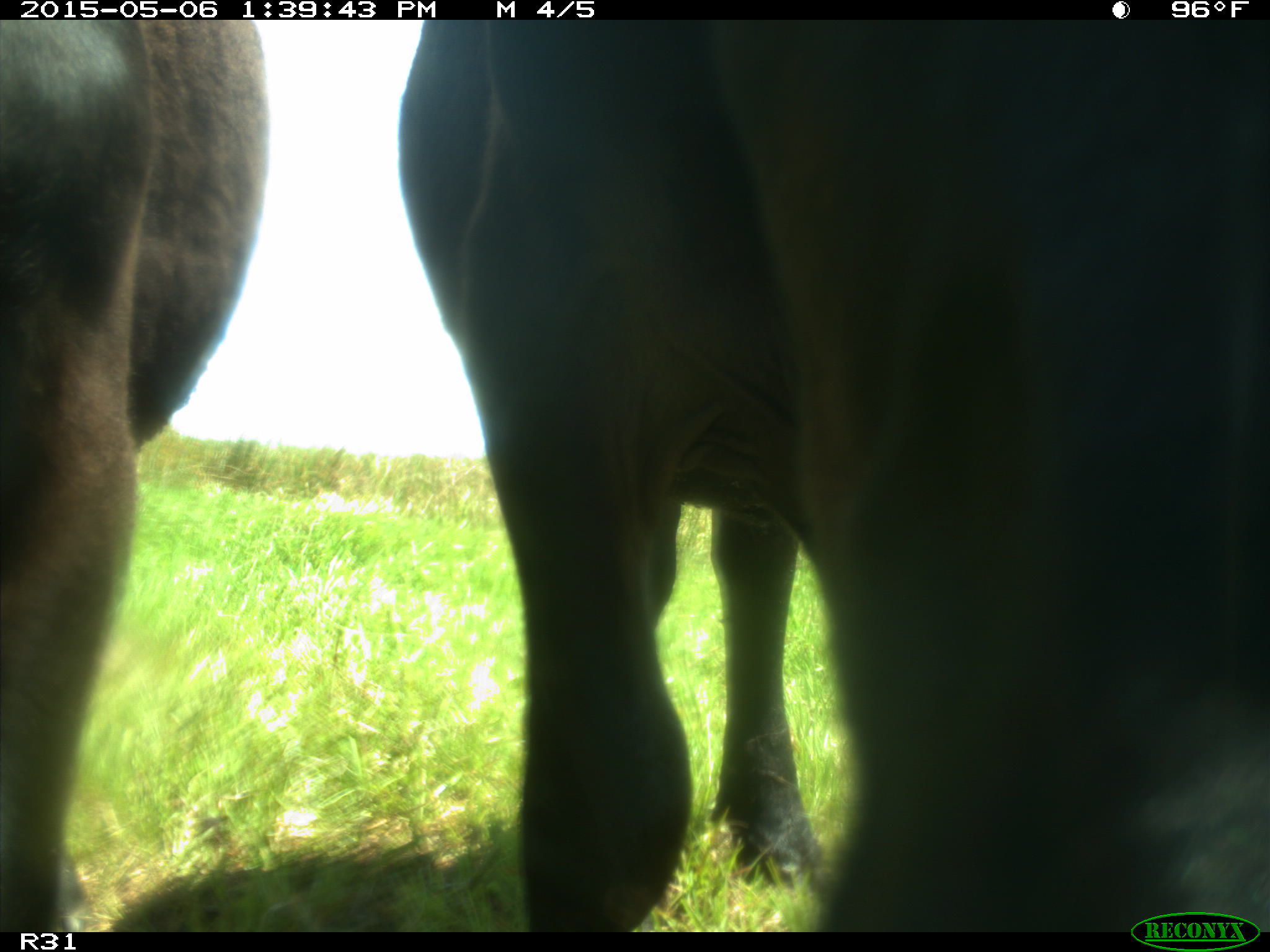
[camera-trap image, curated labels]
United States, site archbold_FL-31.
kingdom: Animalia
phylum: Chordata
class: Mammalia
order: Artiodactyla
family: Bovidae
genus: Bos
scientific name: Bos taurus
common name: domestic cow